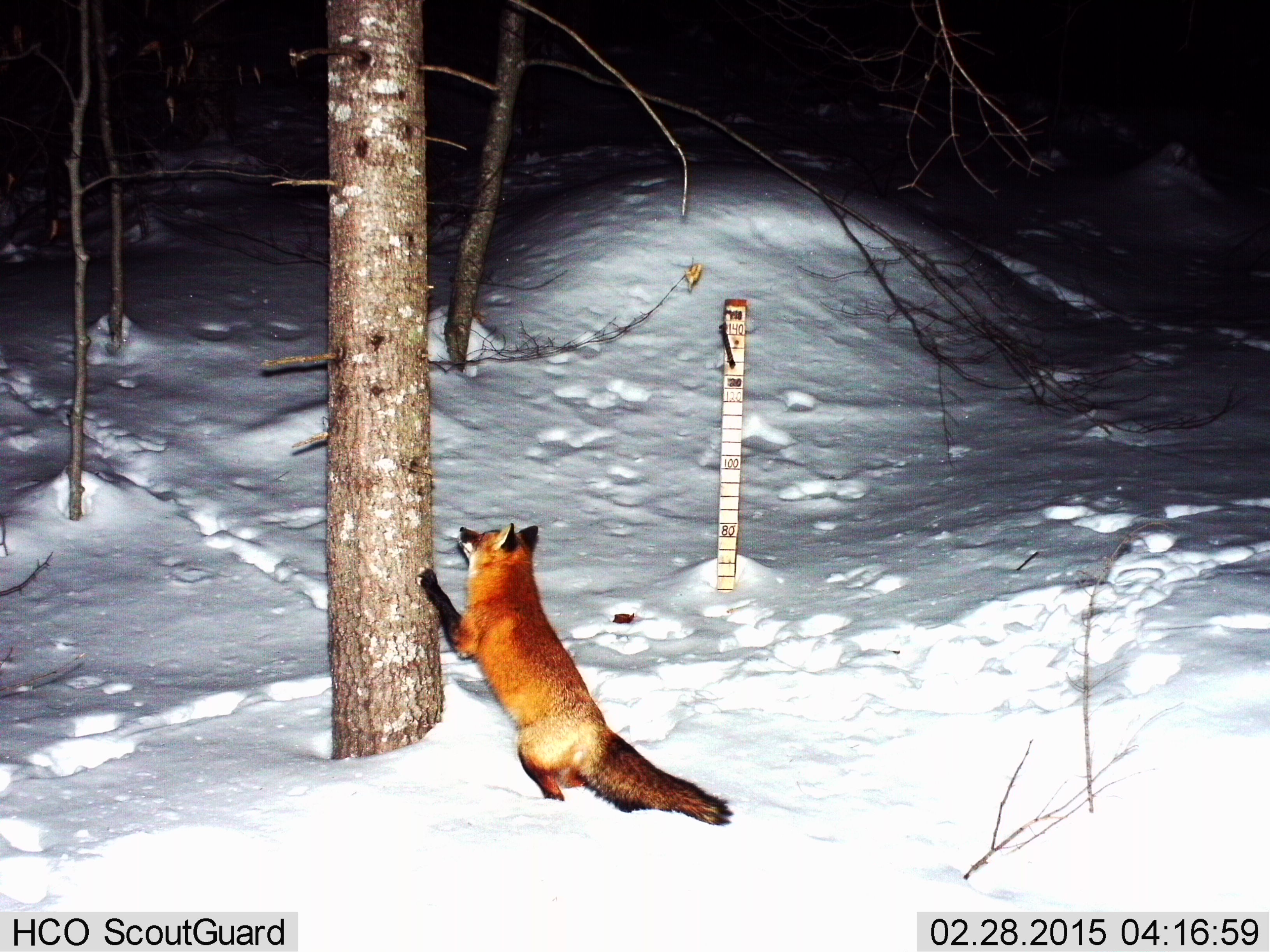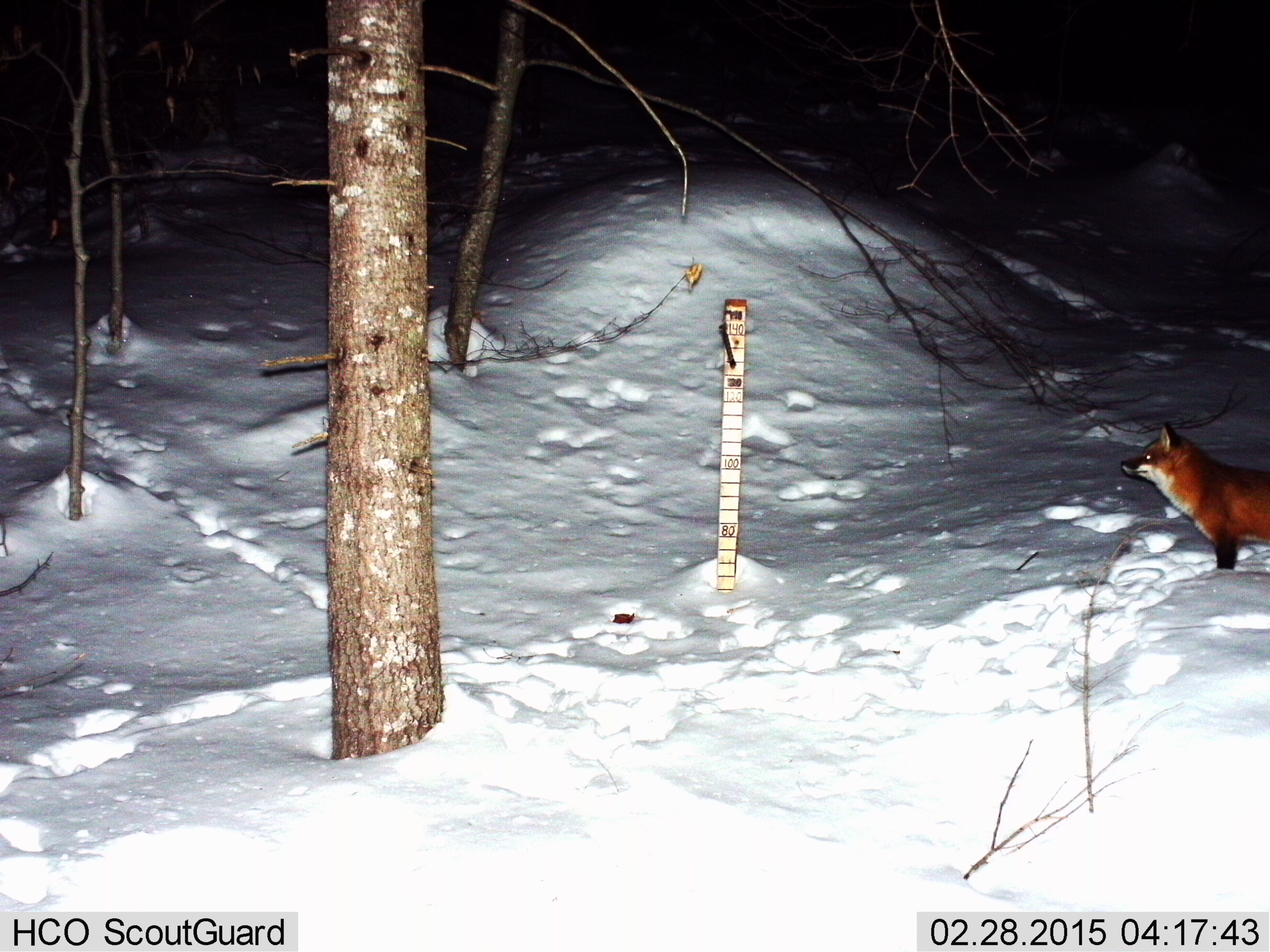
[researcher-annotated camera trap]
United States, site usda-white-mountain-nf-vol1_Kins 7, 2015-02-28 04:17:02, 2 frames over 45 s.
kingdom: Animalia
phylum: Chordata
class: Mammalia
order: Carnivora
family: Canidae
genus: Vulpes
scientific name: Vulpes vulpes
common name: red fox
Red fox (Vulpes vulpes).